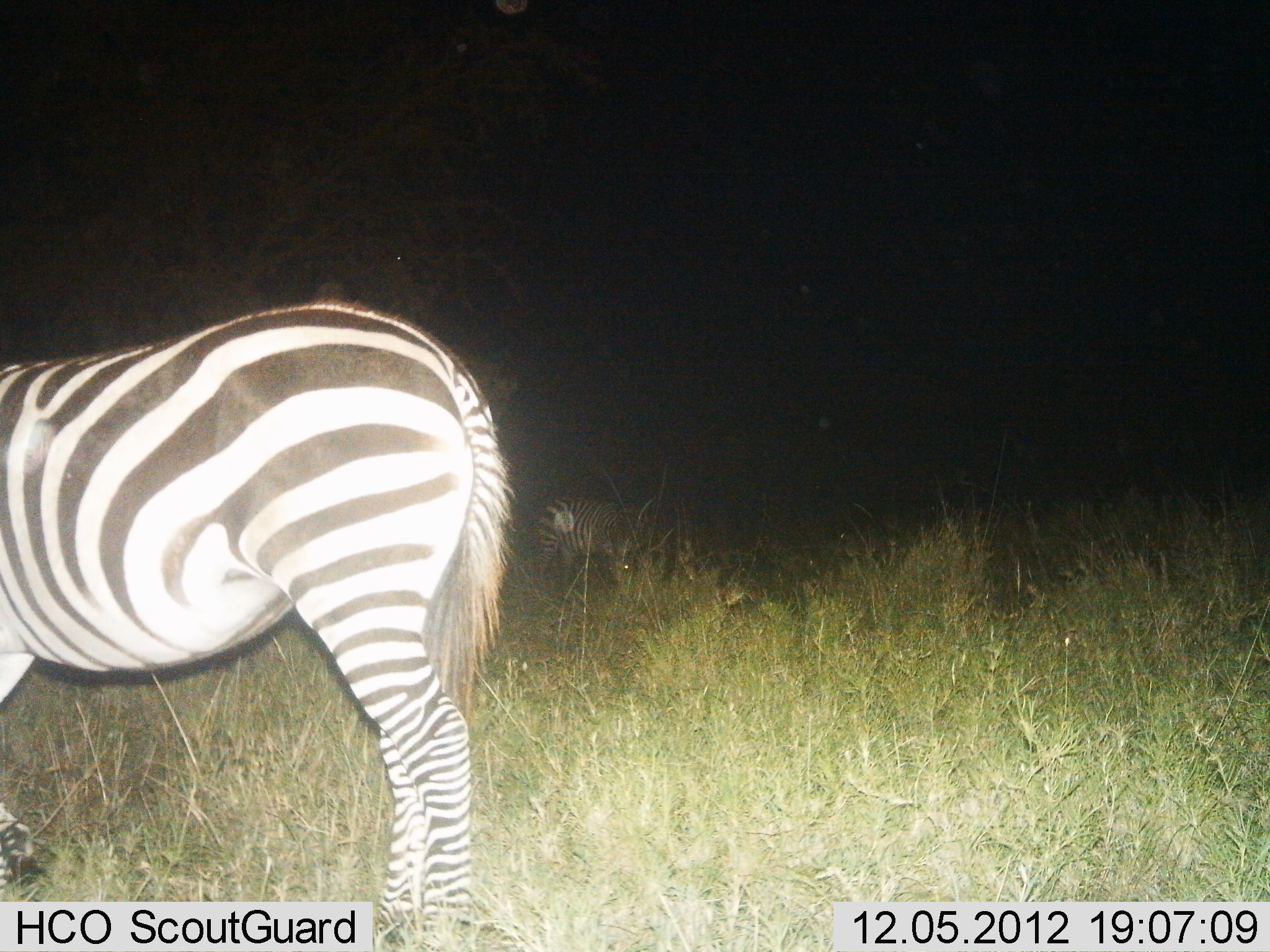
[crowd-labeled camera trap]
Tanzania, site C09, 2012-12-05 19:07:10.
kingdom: Animalia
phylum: Chordata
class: Mammalia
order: Perissodactyla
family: Equidae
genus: Equus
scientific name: Equus quagga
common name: plains zebra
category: zebra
Zebra (plains zebra) (Equus quagga), count 2. Behavior (volunteer vote fractions): standing 100%, resting 10%, moving 0%, interacting 0%. Young present (vote fraction): 0%. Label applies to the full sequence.